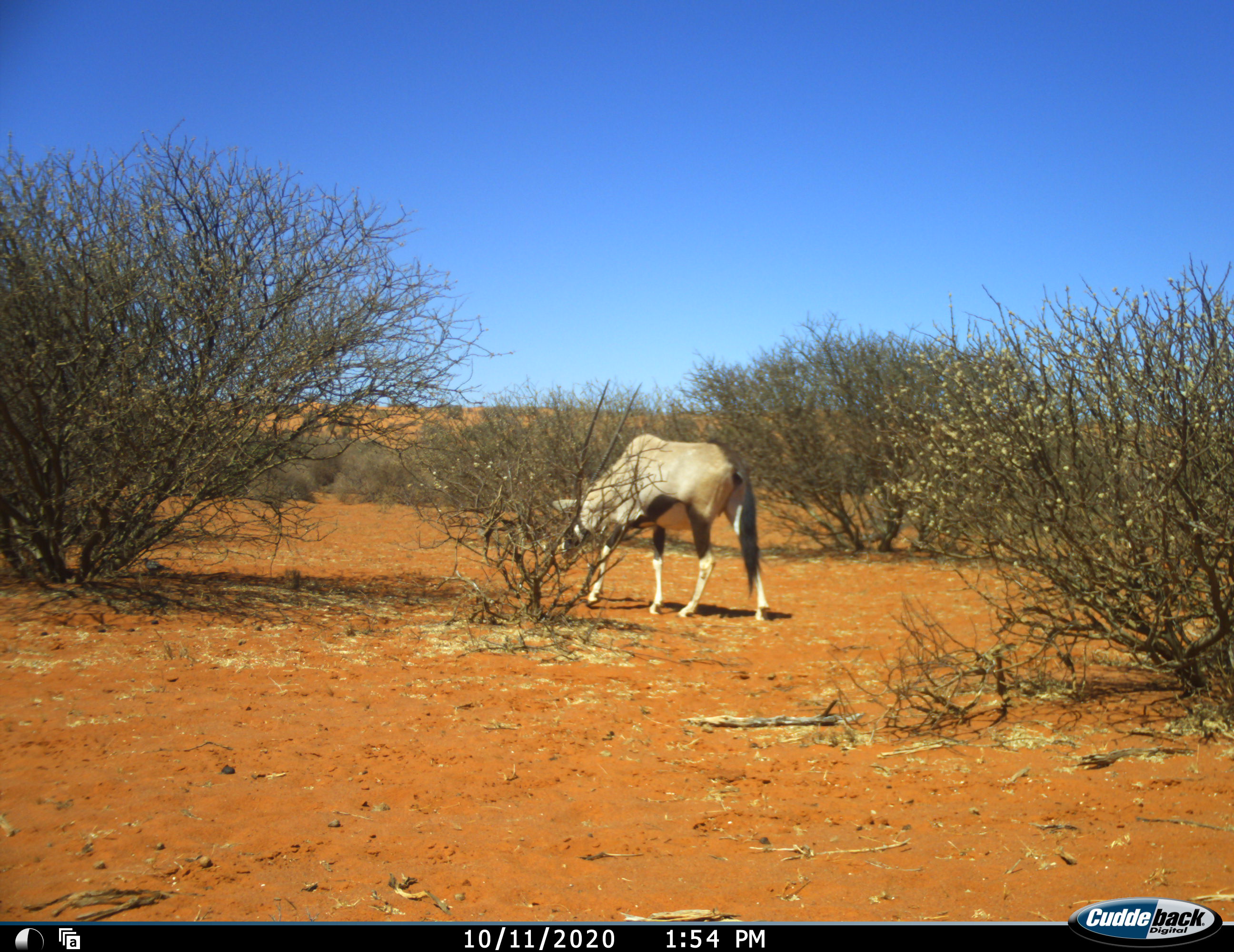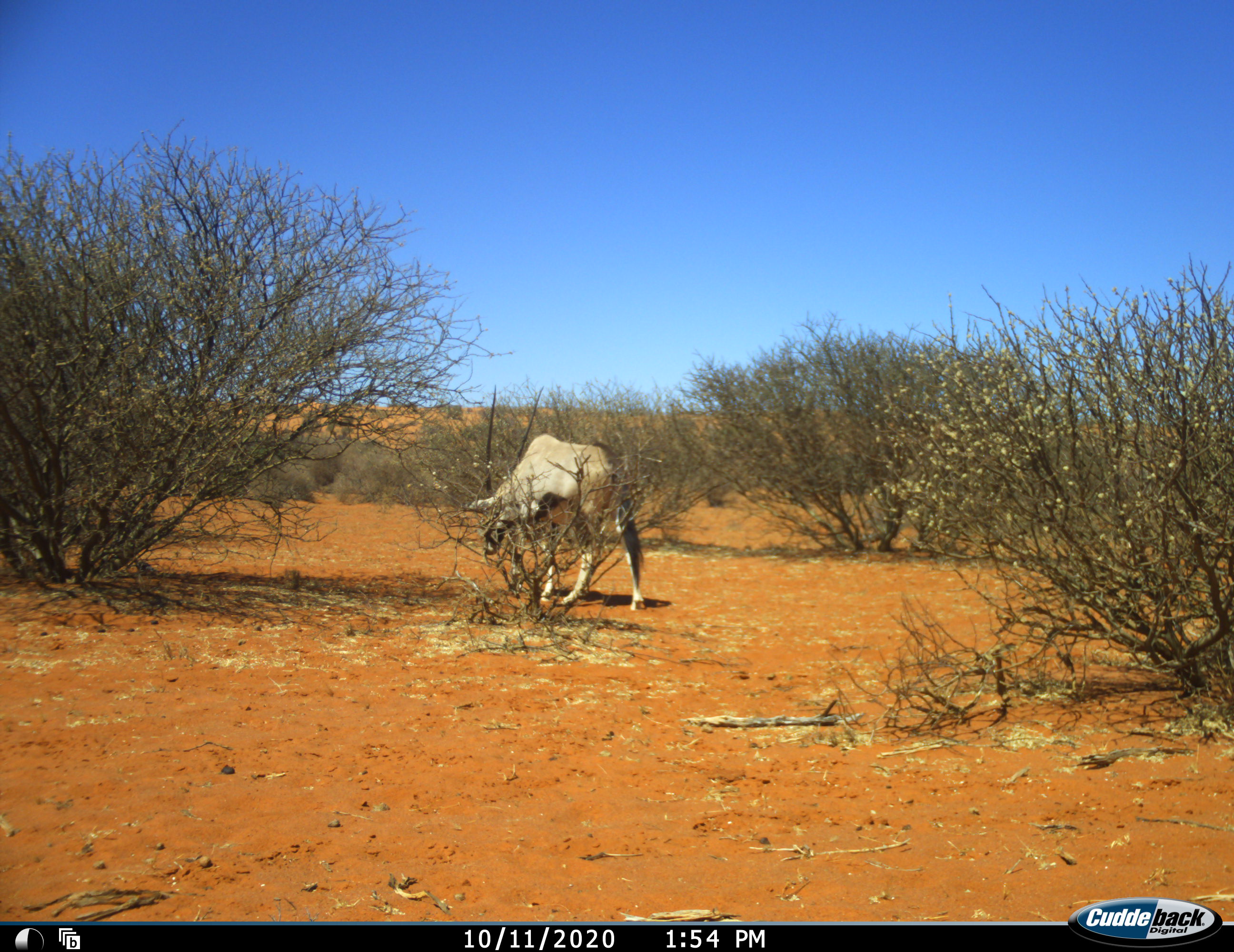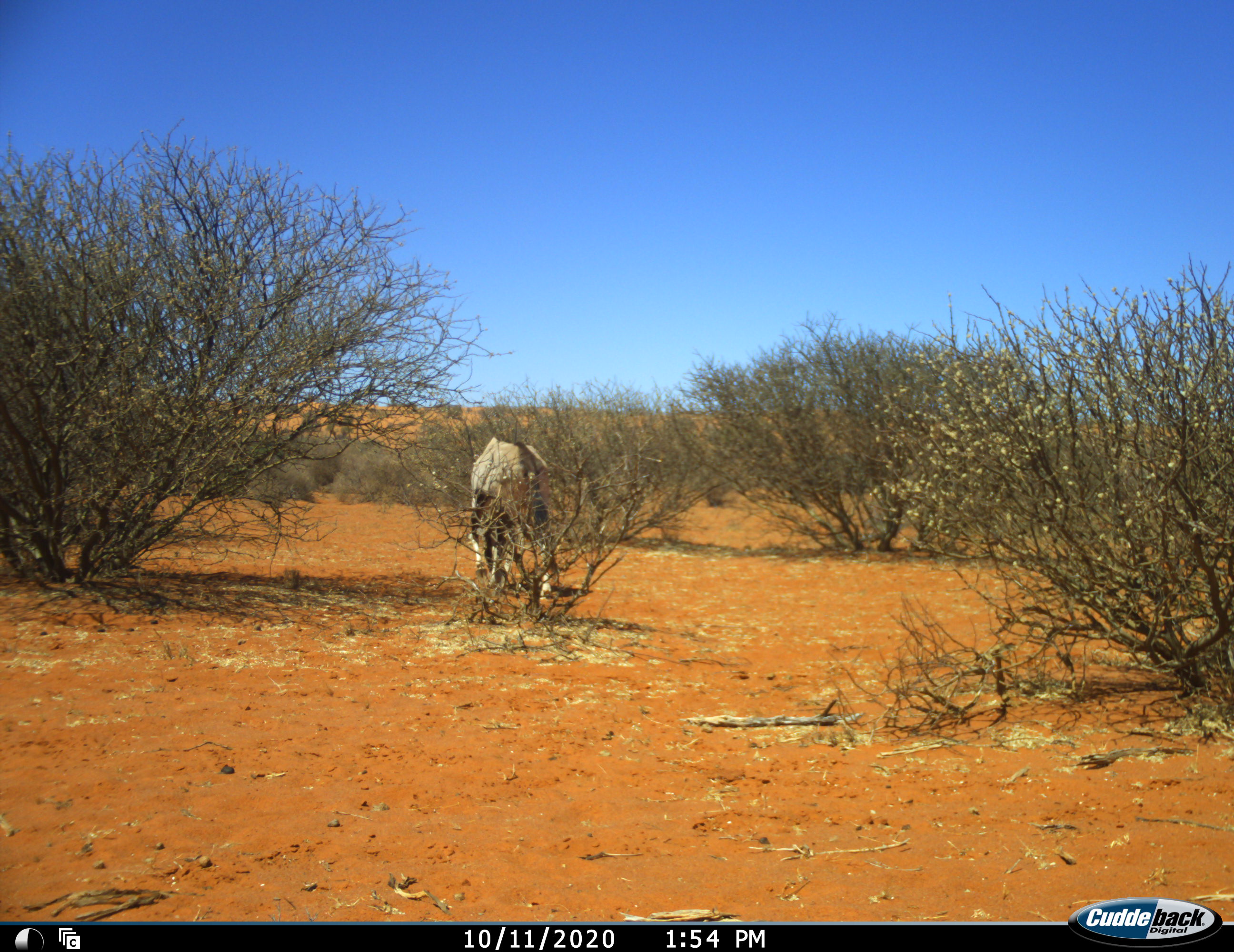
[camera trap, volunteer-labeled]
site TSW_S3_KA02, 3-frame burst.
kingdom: Animalia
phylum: Chordata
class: Aves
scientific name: Aves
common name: bird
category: birdother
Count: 1.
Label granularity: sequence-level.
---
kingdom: Animalia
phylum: Chordata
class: Mammalia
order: Artiodactyla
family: Bovidae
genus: Oryx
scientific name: Oryx gazella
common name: gemsbok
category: oryx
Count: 1.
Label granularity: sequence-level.